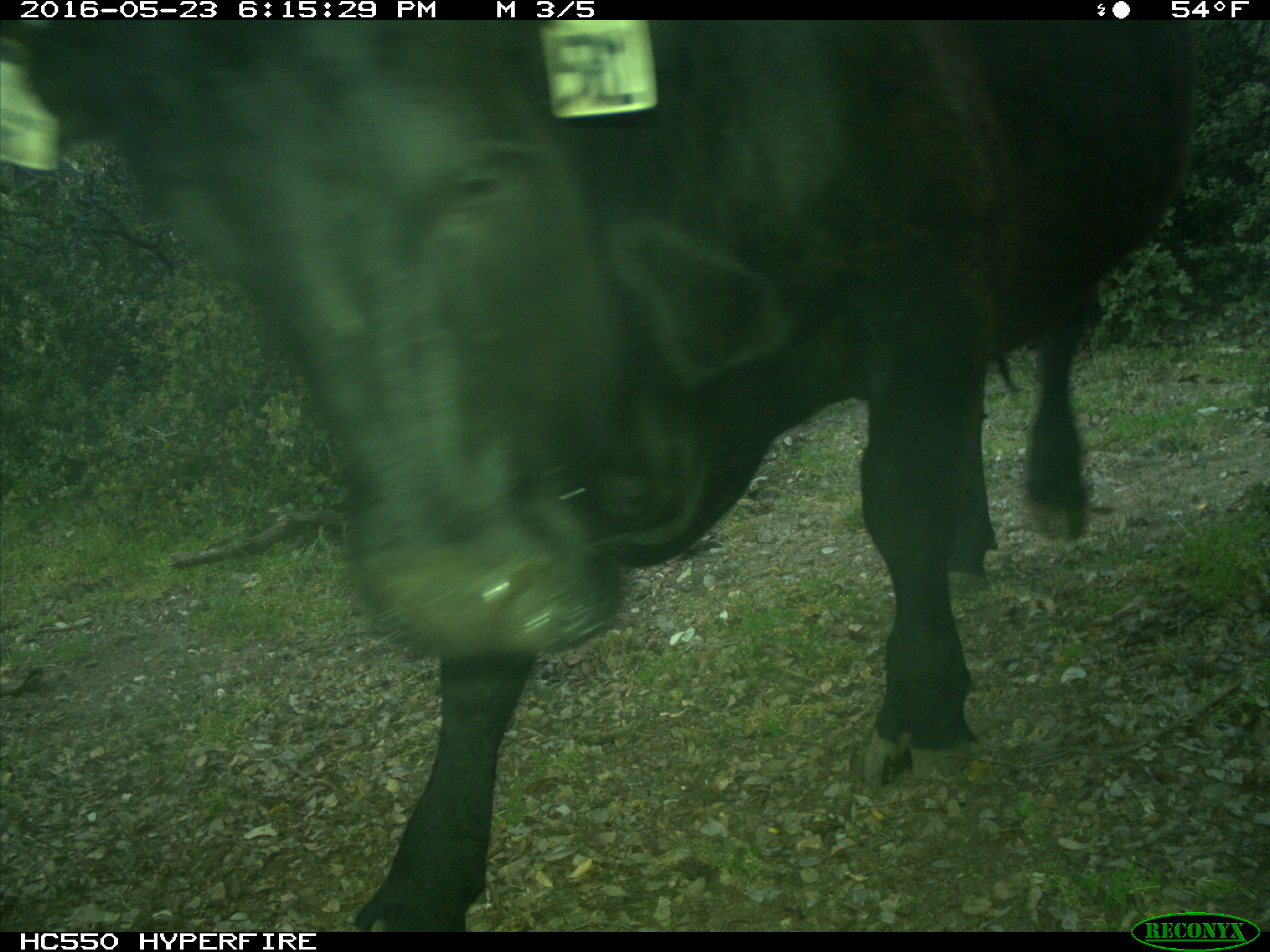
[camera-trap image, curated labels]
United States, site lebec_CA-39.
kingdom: Animalia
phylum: Chordata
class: Mammalia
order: Artiodactyla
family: Bovidae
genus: Bos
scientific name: Bos taurus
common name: domestic cow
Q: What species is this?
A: Bos taurus (domestic cow).